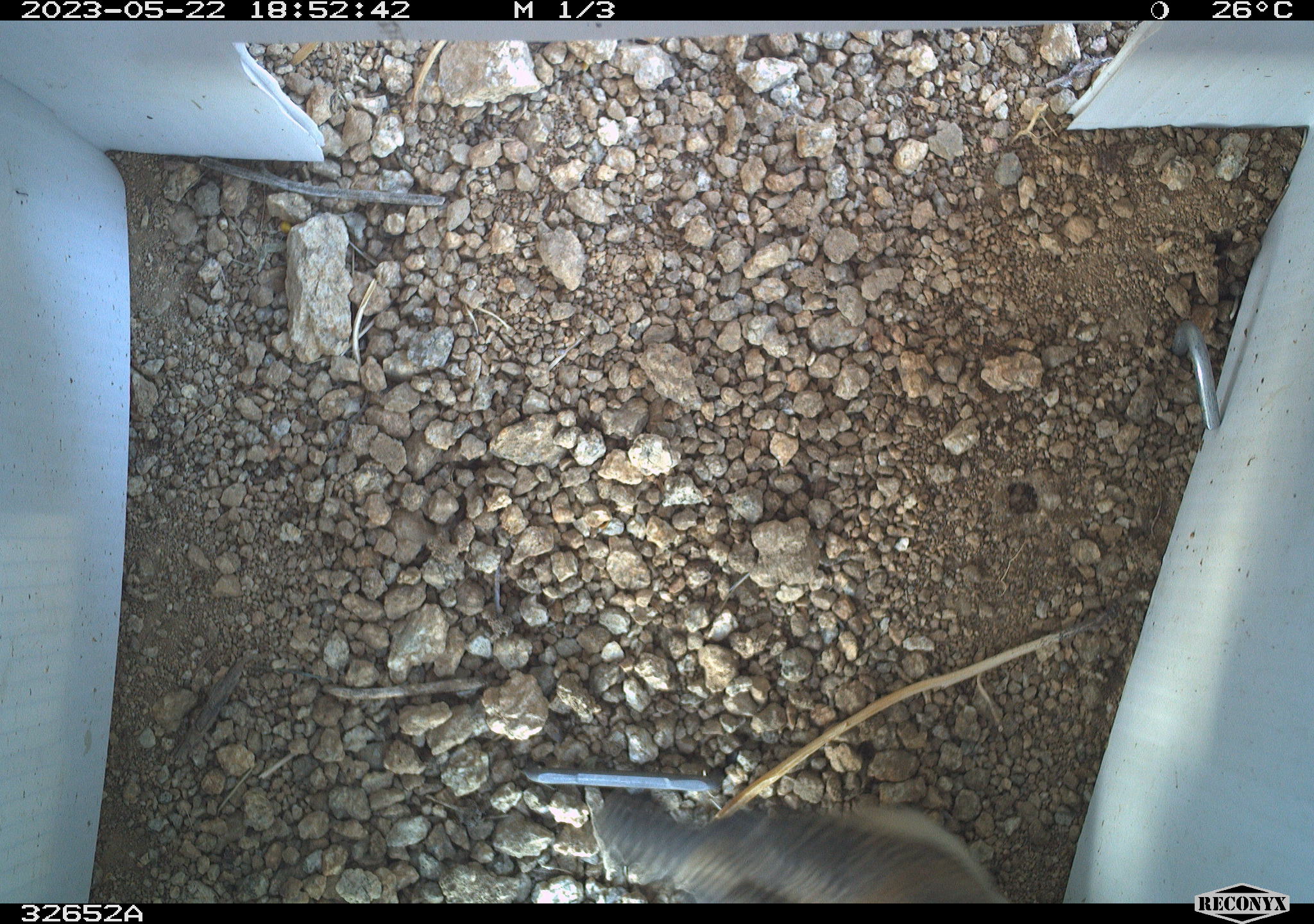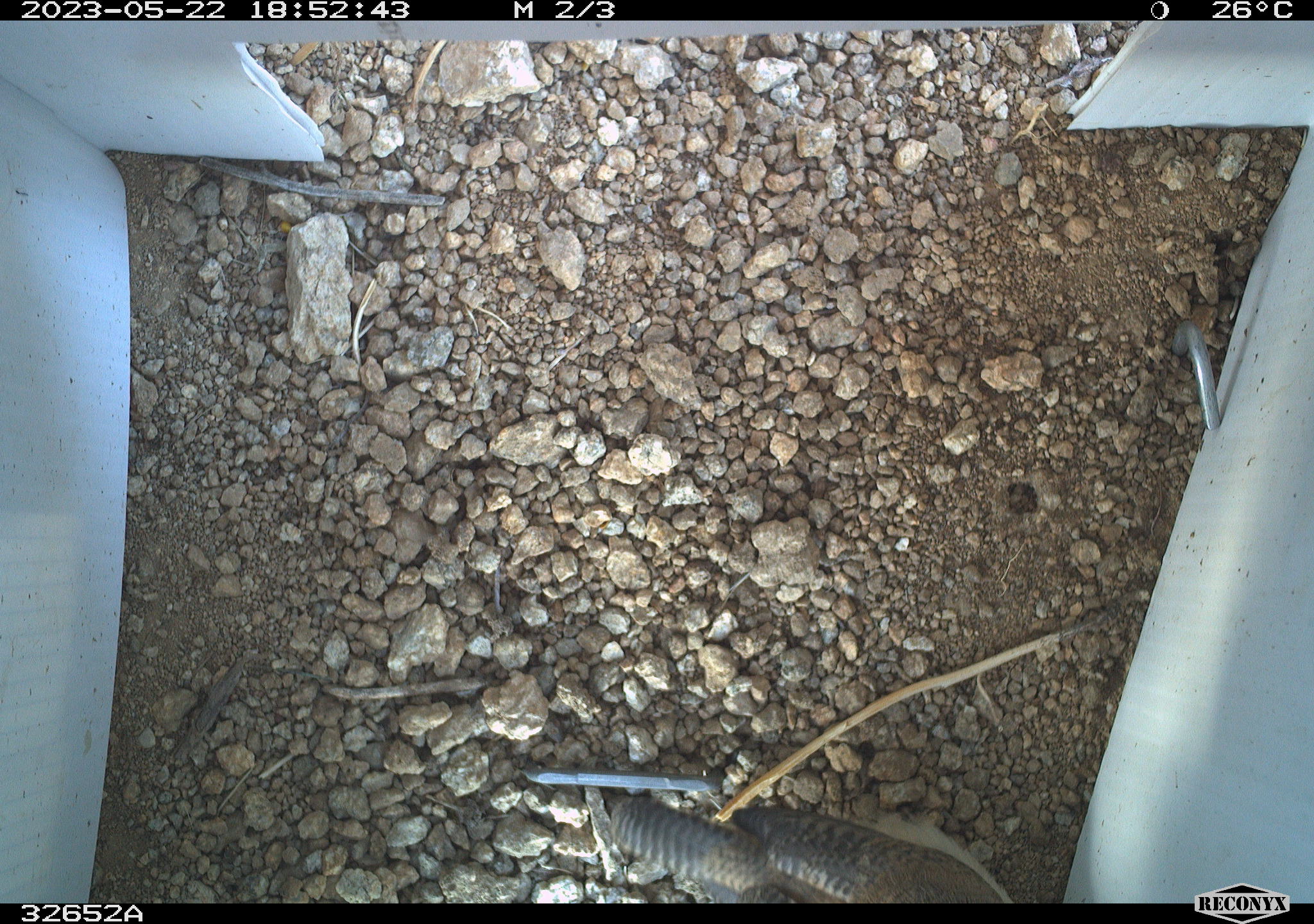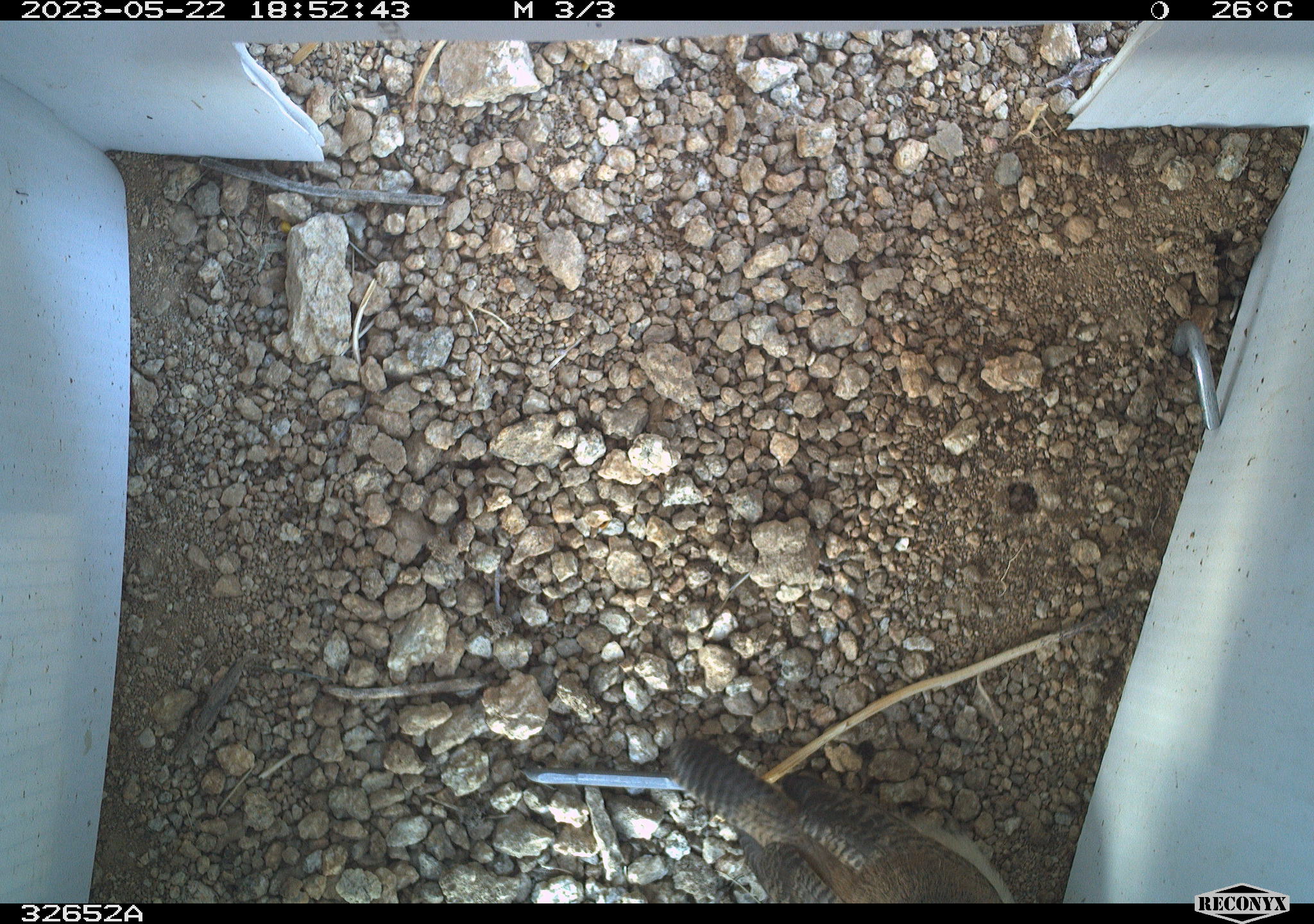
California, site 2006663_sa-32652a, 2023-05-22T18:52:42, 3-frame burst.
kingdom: Animalia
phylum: Chordata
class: Aves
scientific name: Aves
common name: bird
Bird (Aves).